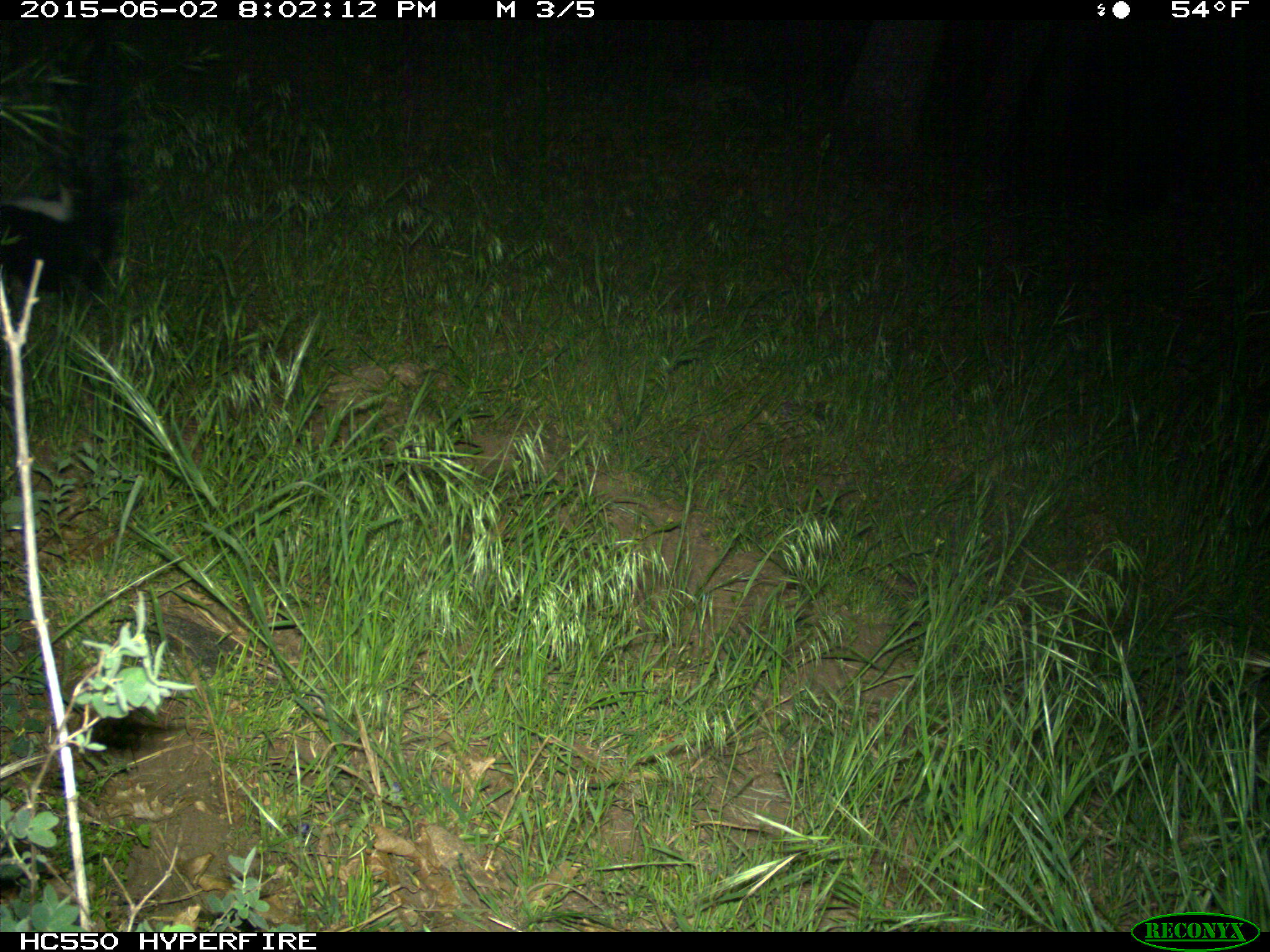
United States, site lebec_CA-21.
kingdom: Animalia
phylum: Chordata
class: Mammalia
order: Carnivora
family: Mephitidae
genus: Mephitis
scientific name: Mephitis mephitis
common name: striped skunk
Mephitis mephitis (striped skunk).